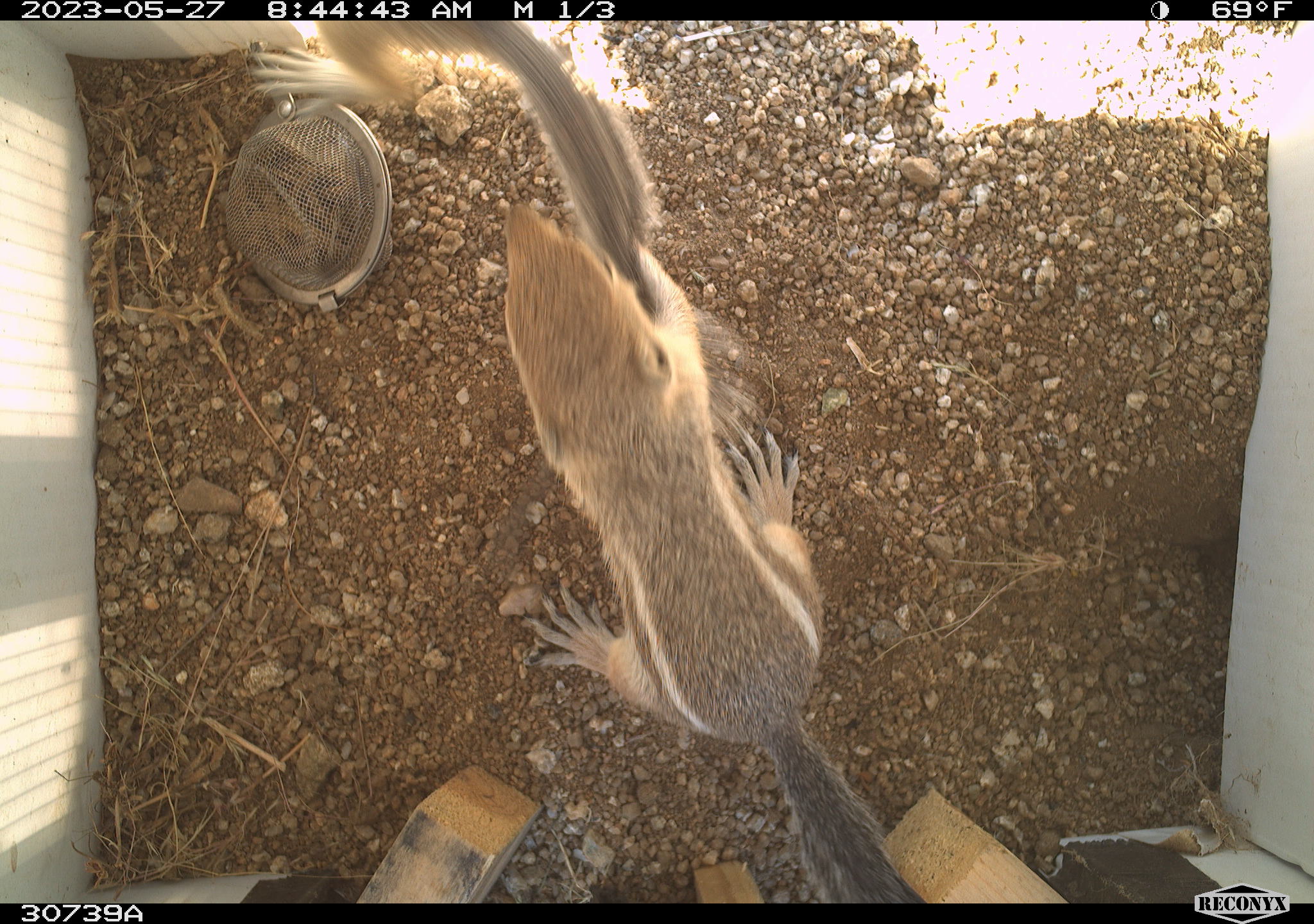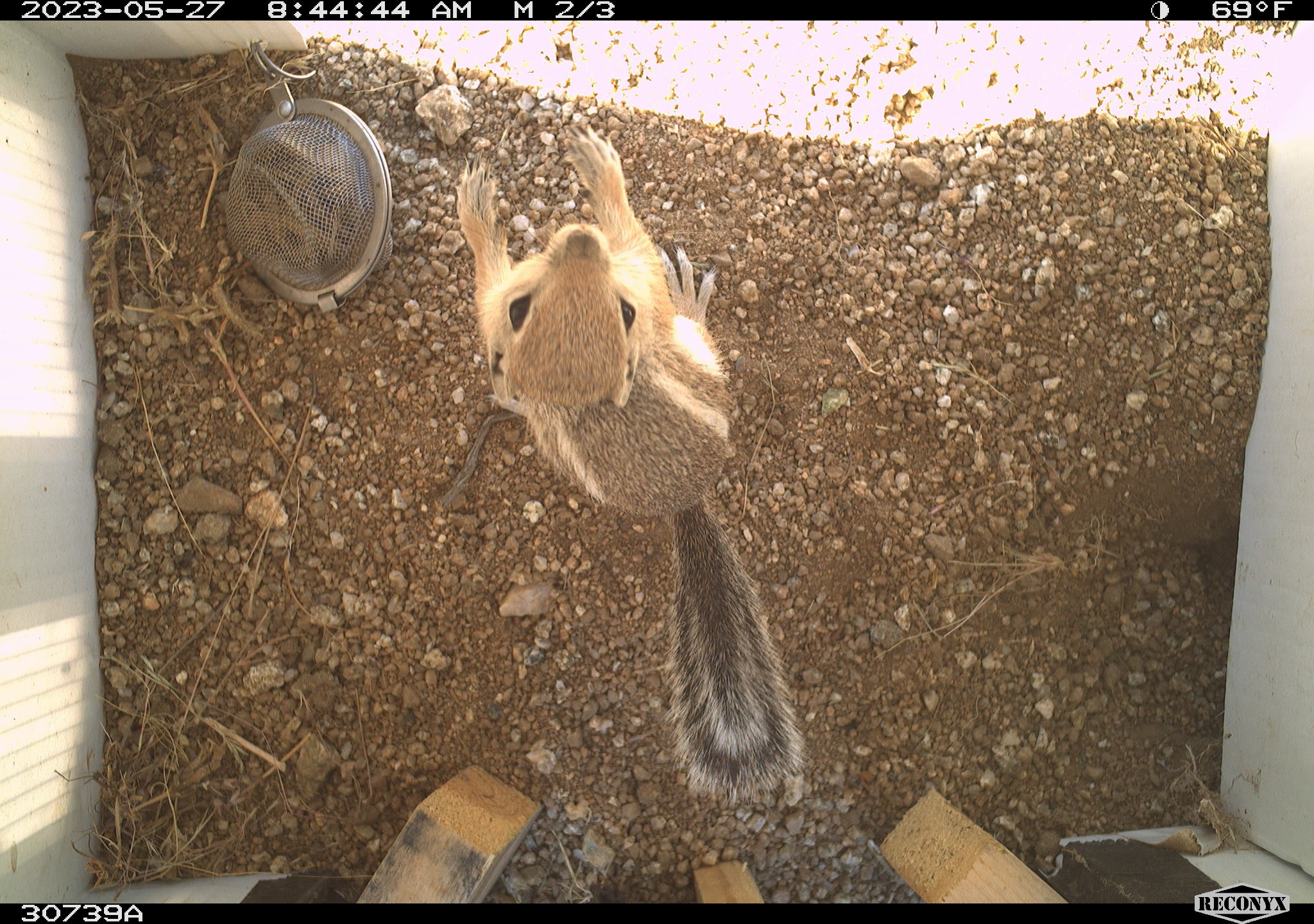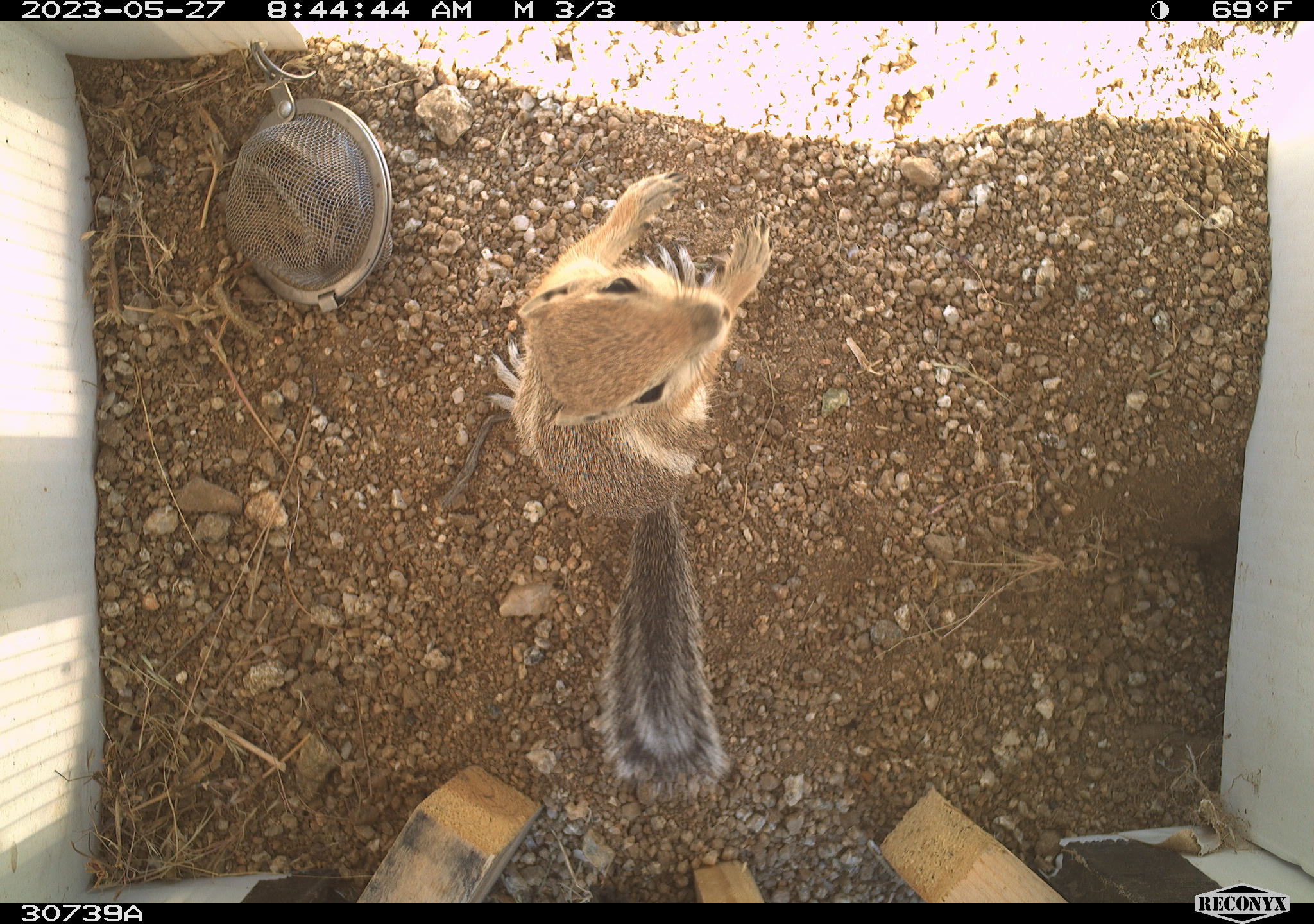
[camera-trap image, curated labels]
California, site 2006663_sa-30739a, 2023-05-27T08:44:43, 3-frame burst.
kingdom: Animalia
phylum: Chordata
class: Mammalia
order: Rodentia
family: Sciuridae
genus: Ammospermophilus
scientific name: Ammospermophilus leucurus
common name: white-tailed antelope squirrel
White-tailed antelope squirrel (Ammospermophilus leucurus).